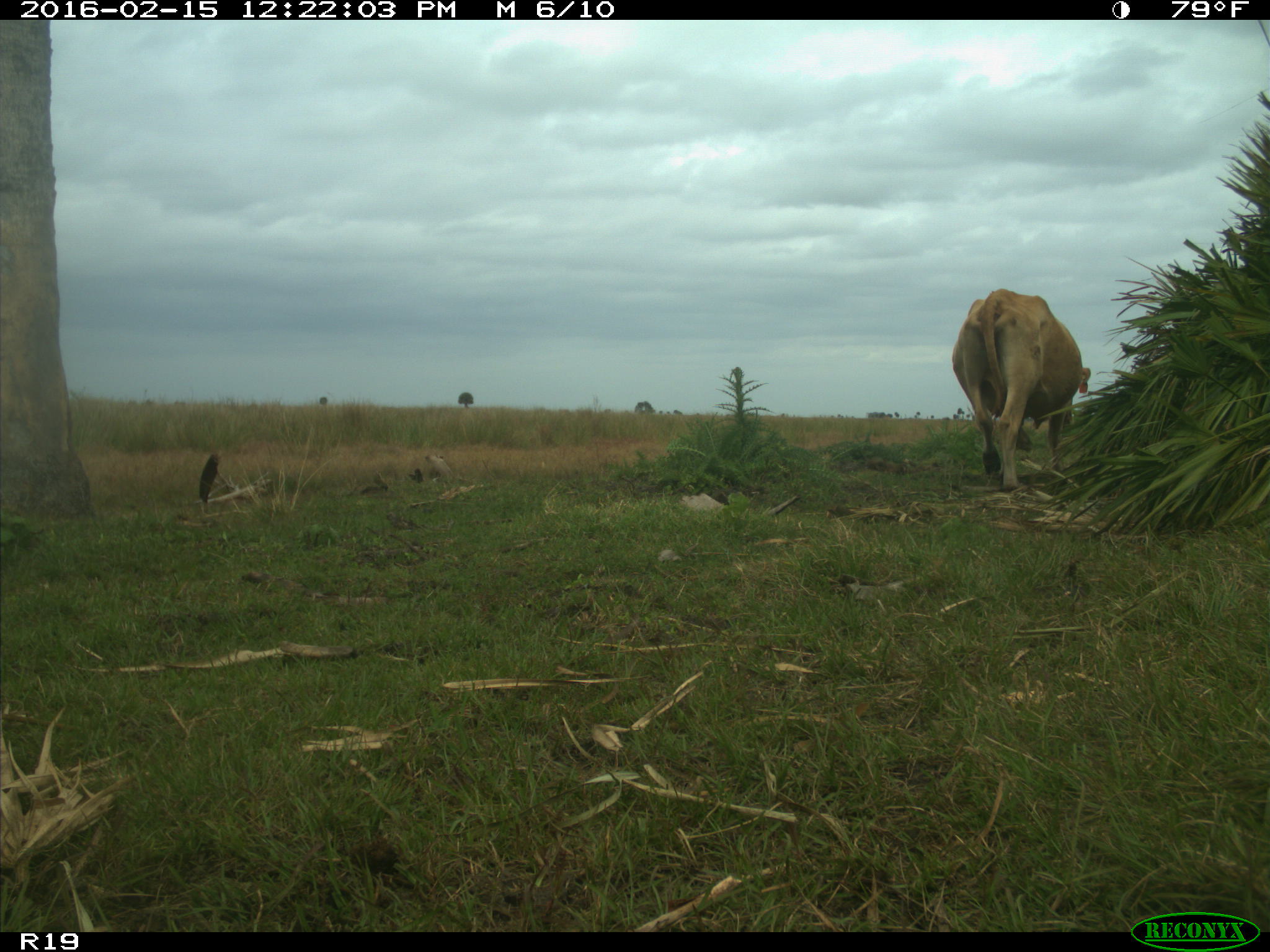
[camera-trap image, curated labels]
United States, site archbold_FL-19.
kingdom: Animalia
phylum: Chordata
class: Mammalia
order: Artiodactyla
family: Bovidae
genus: Bos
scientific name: Bos taurus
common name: domestic cow